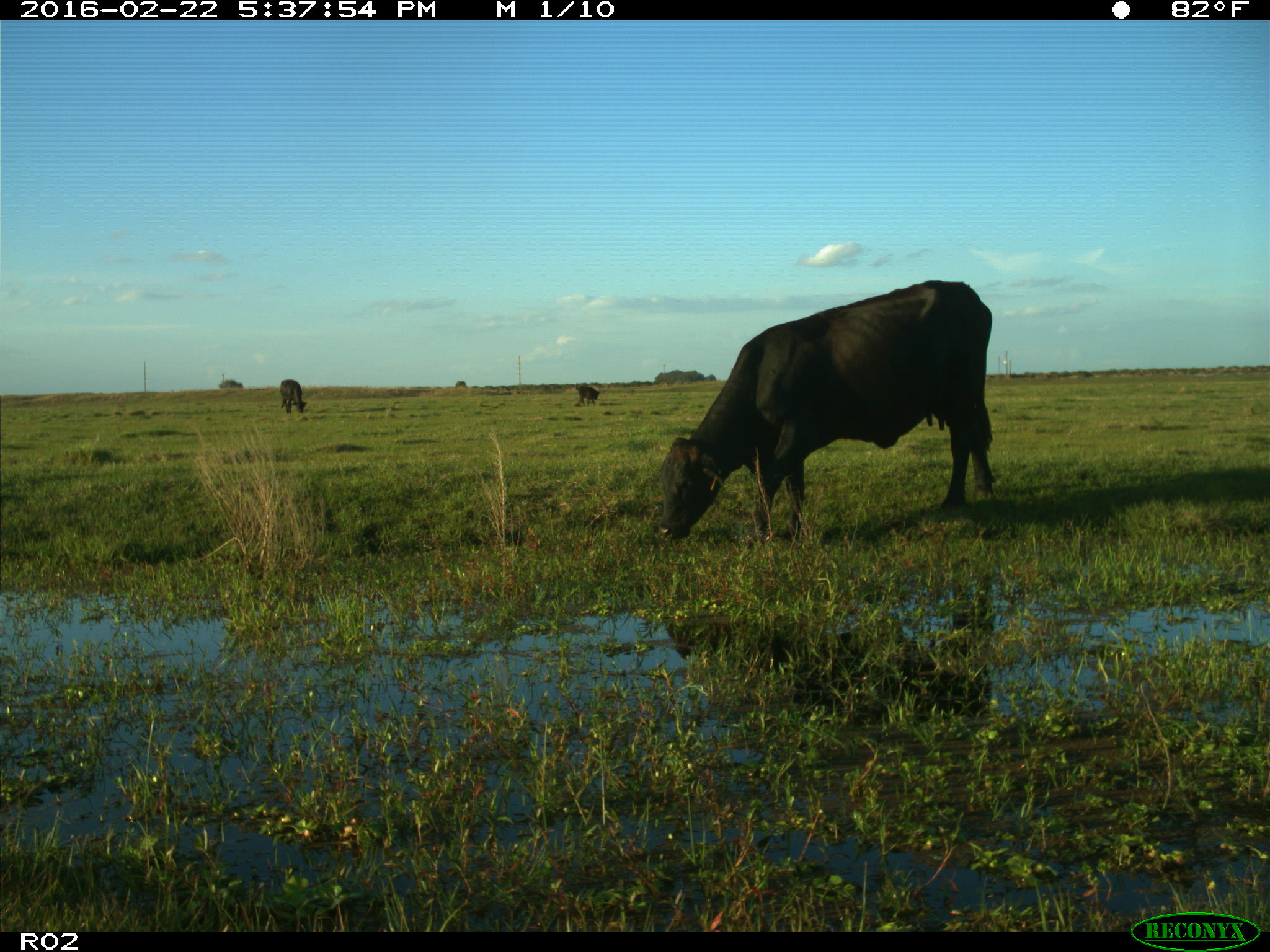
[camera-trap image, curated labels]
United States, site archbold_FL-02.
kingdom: Animalia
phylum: Chordata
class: Mammalia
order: Artiodactyla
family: Bovidae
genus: Bos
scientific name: Bos taurus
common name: domestic cow